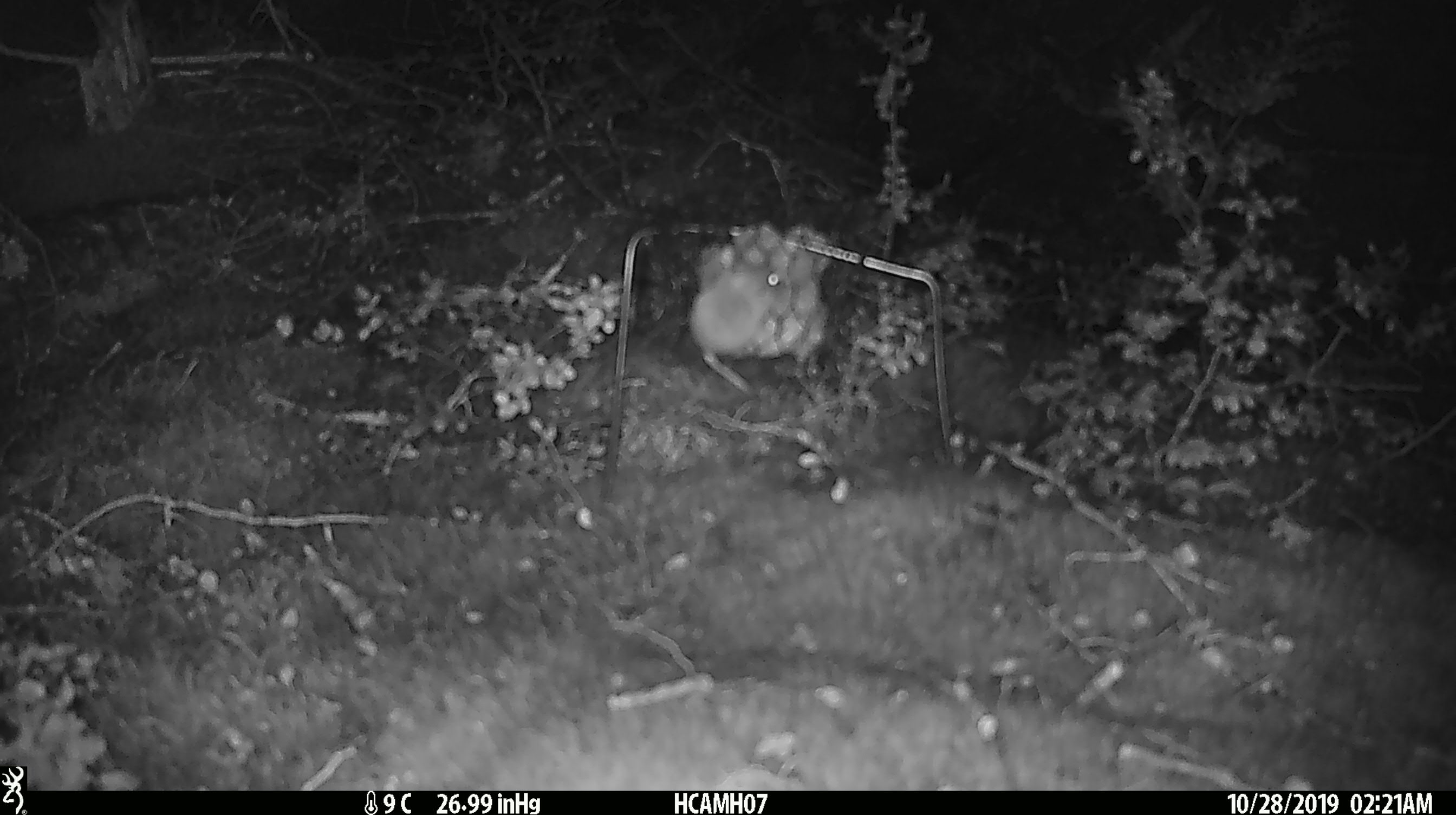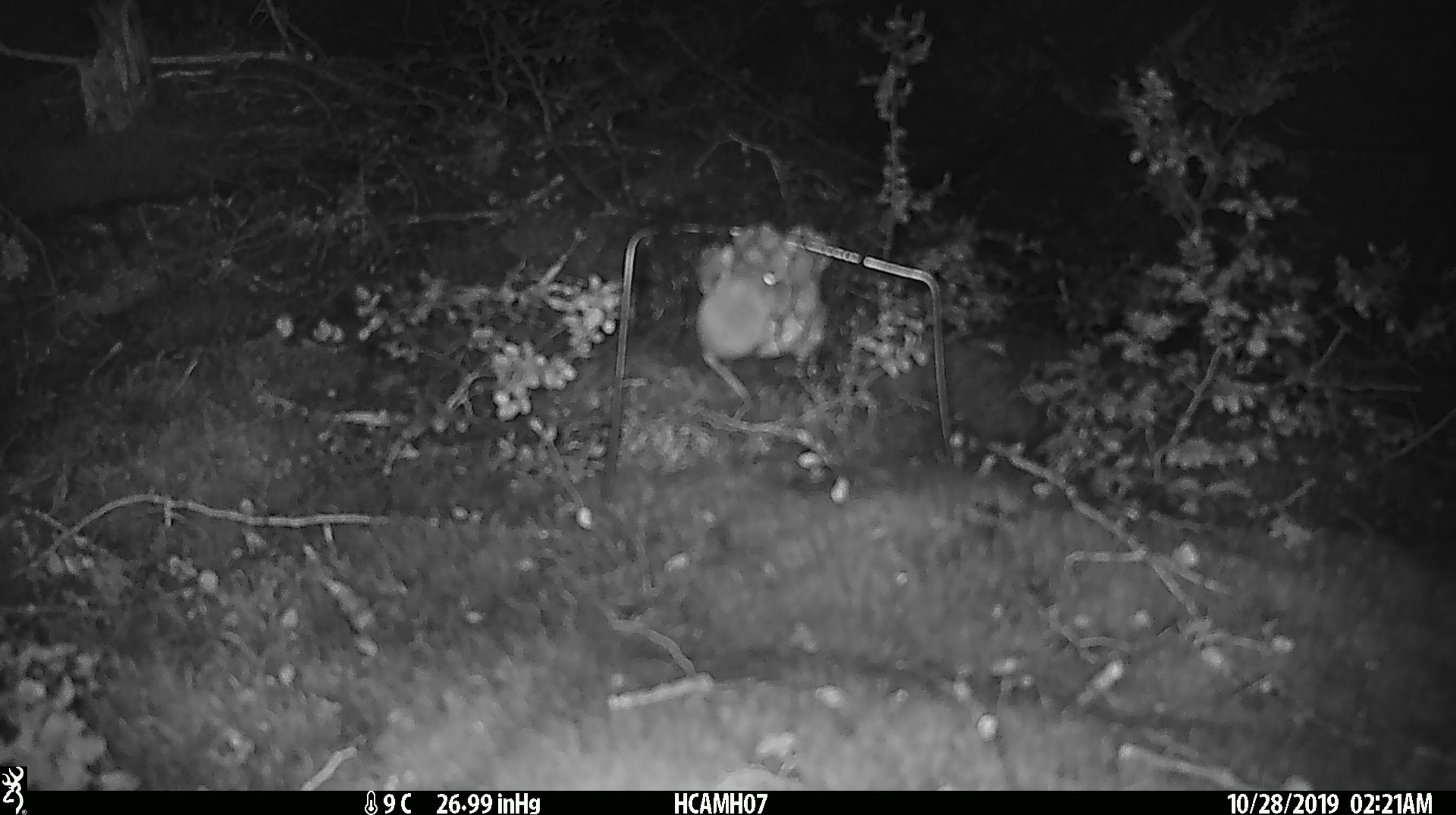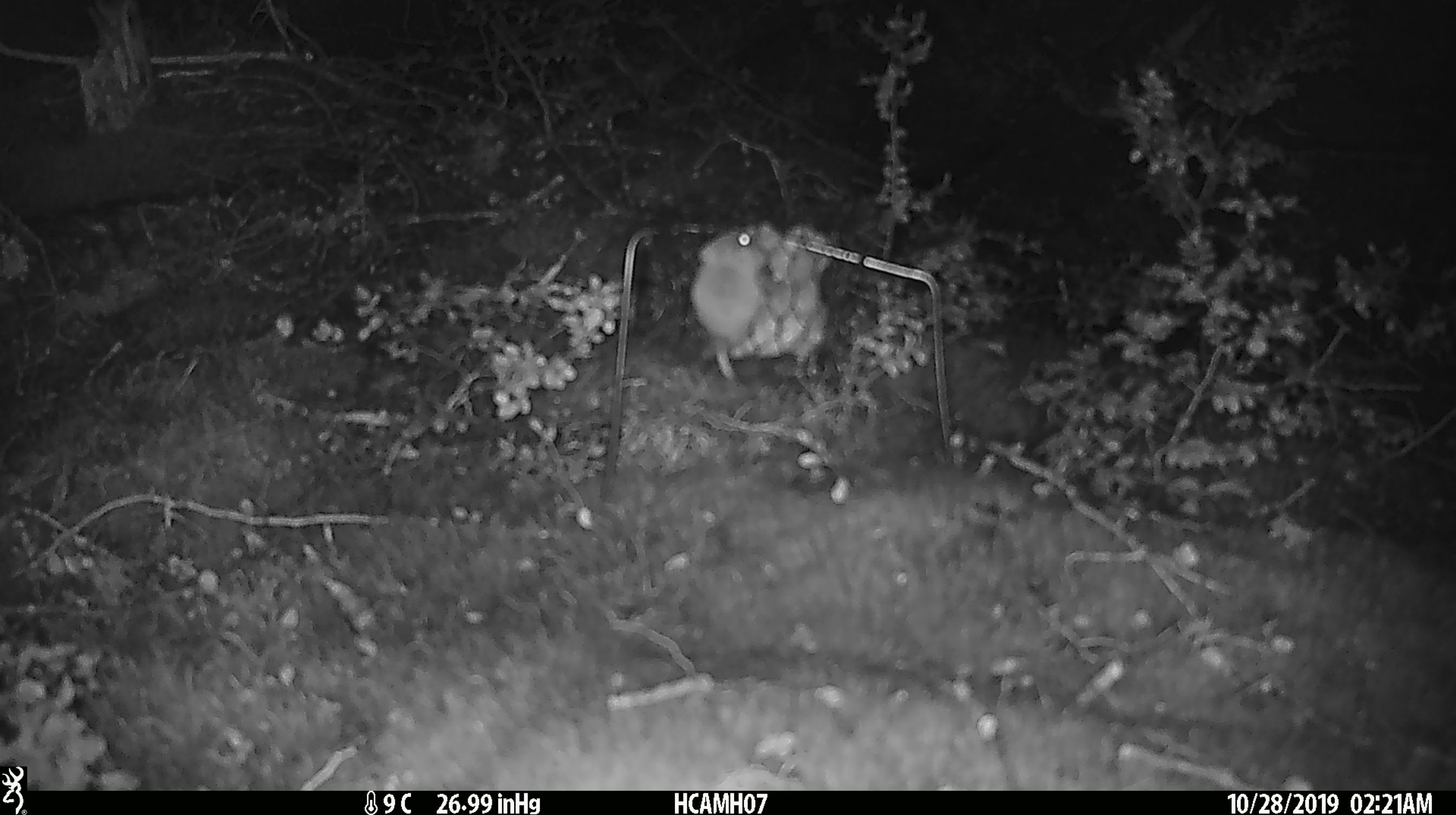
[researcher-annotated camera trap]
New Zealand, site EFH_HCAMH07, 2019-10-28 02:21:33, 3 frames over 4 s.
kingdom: Animalia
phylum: Chordata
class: Mammalia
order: Rodentia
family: Muridae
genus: Mus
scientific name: Mus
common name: mouse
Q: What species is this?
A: Mouse (Mus).